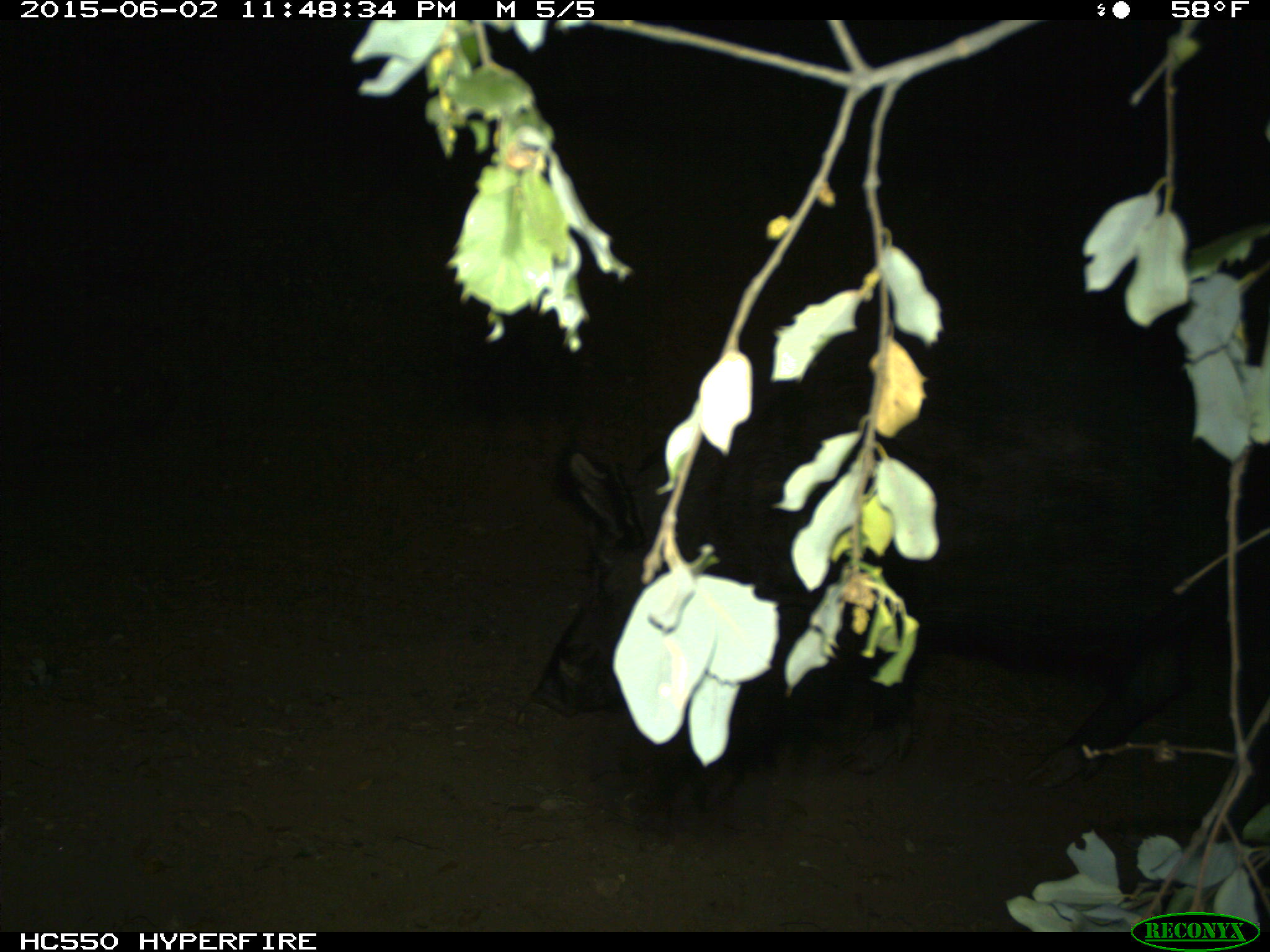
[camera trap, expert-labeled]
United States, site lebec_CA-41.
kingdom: Animalia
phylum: Chordata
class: Mammalia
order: Artiodactyla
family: Suidae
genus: Sus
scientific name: Sus scrofa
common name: wild boar